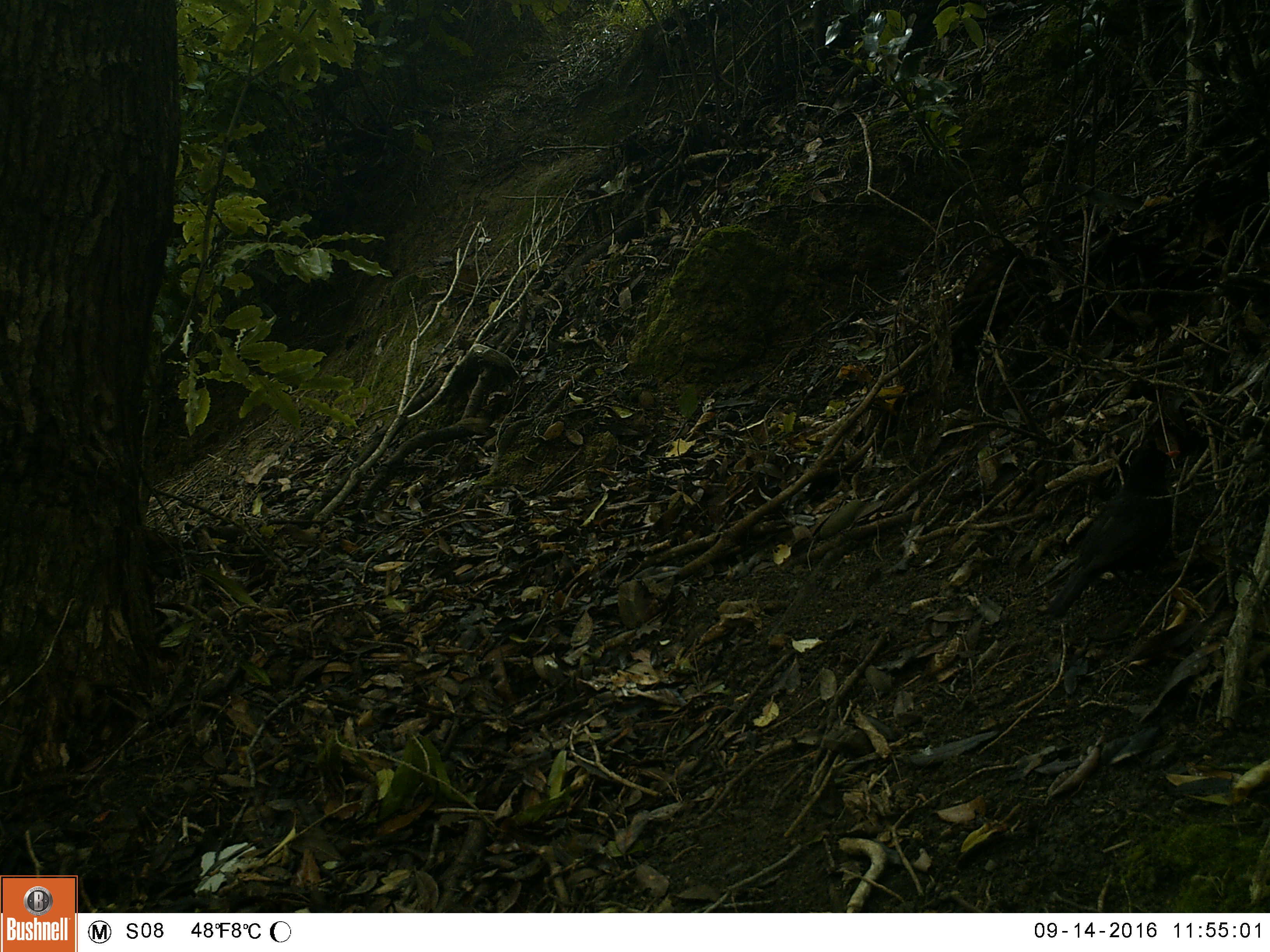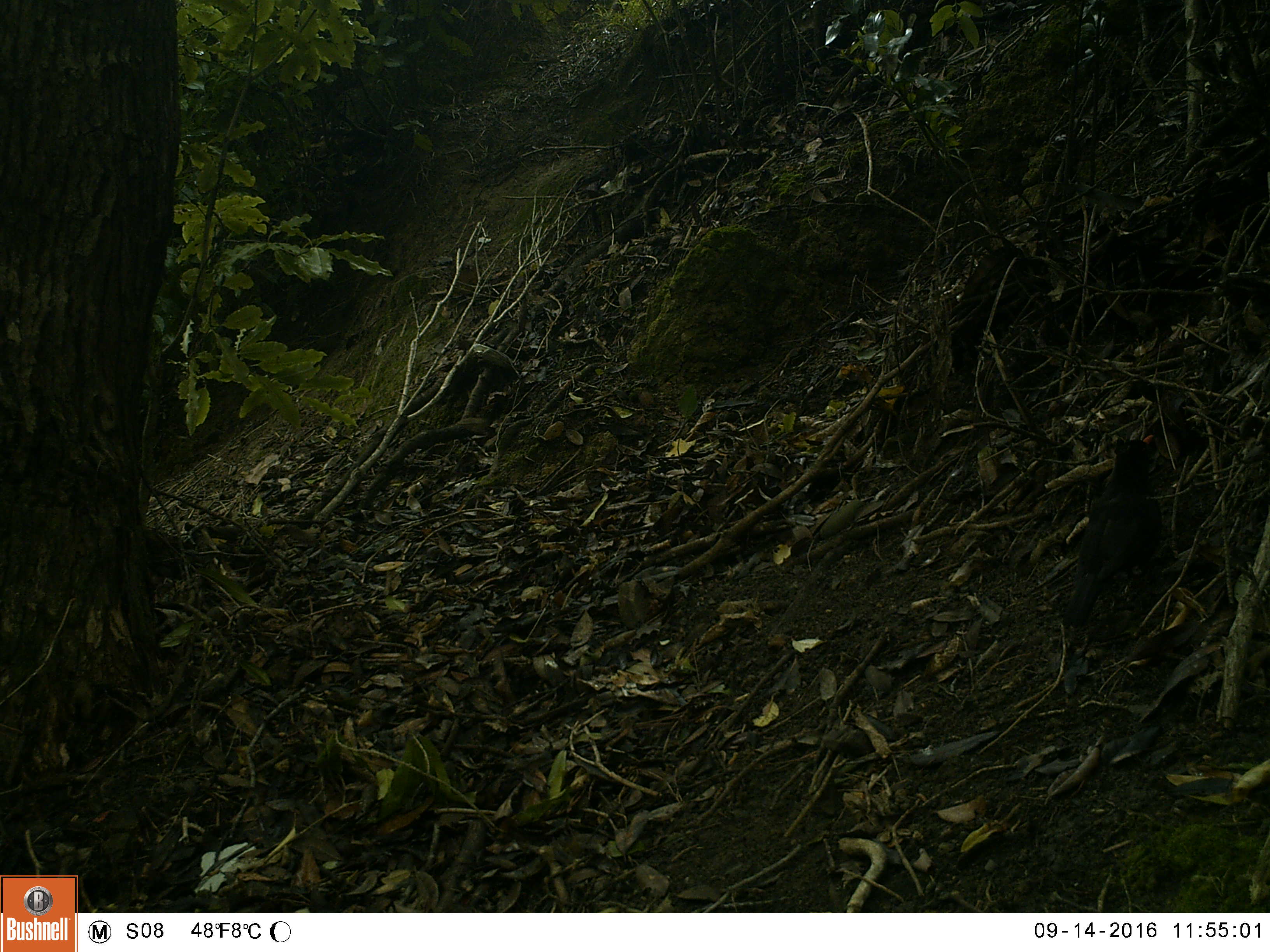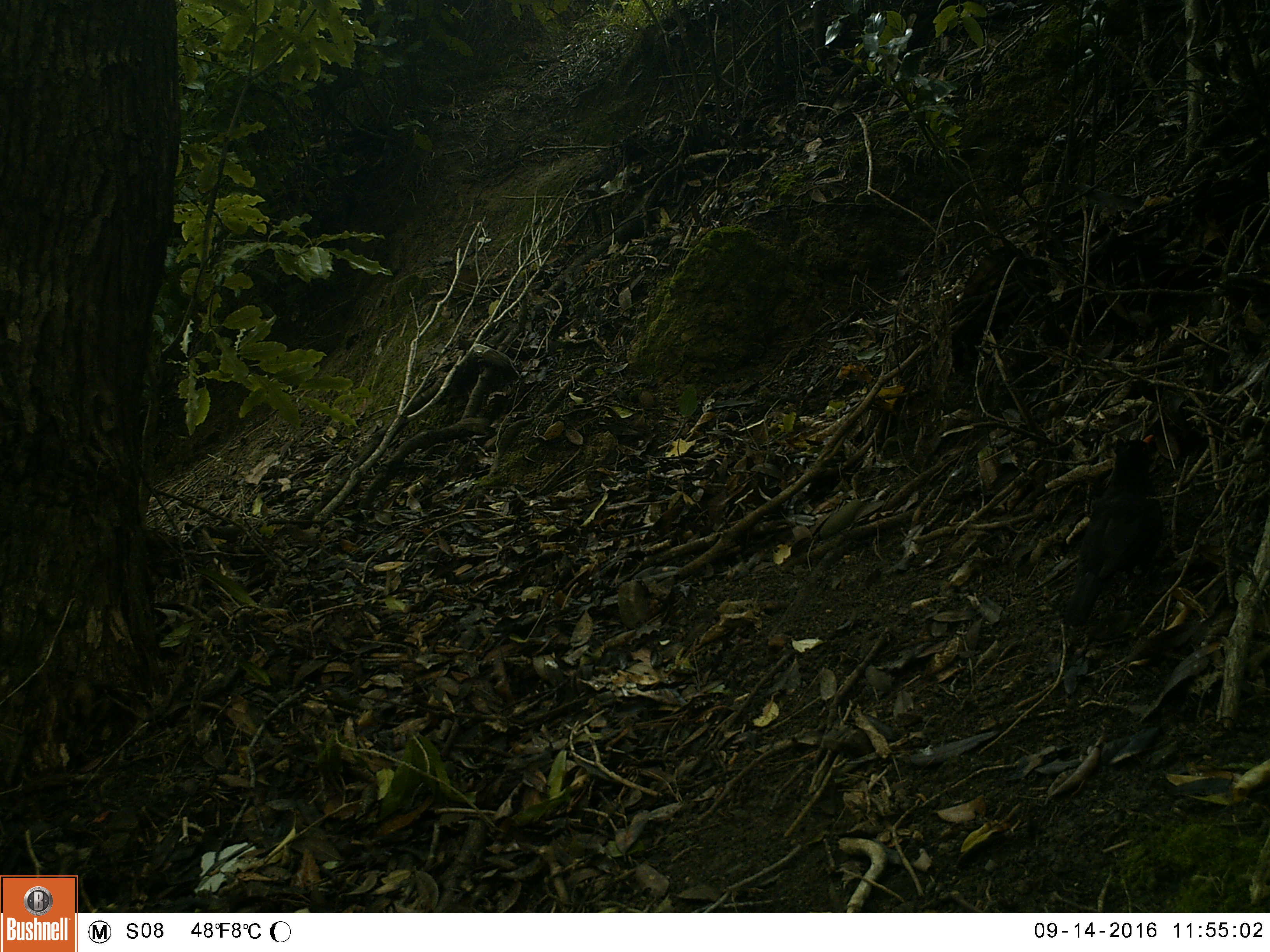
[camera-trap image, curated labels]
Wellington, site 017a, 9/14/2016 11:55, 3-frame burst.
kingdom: Animalia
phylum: Chordata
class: Aves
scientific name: Aves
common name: bird